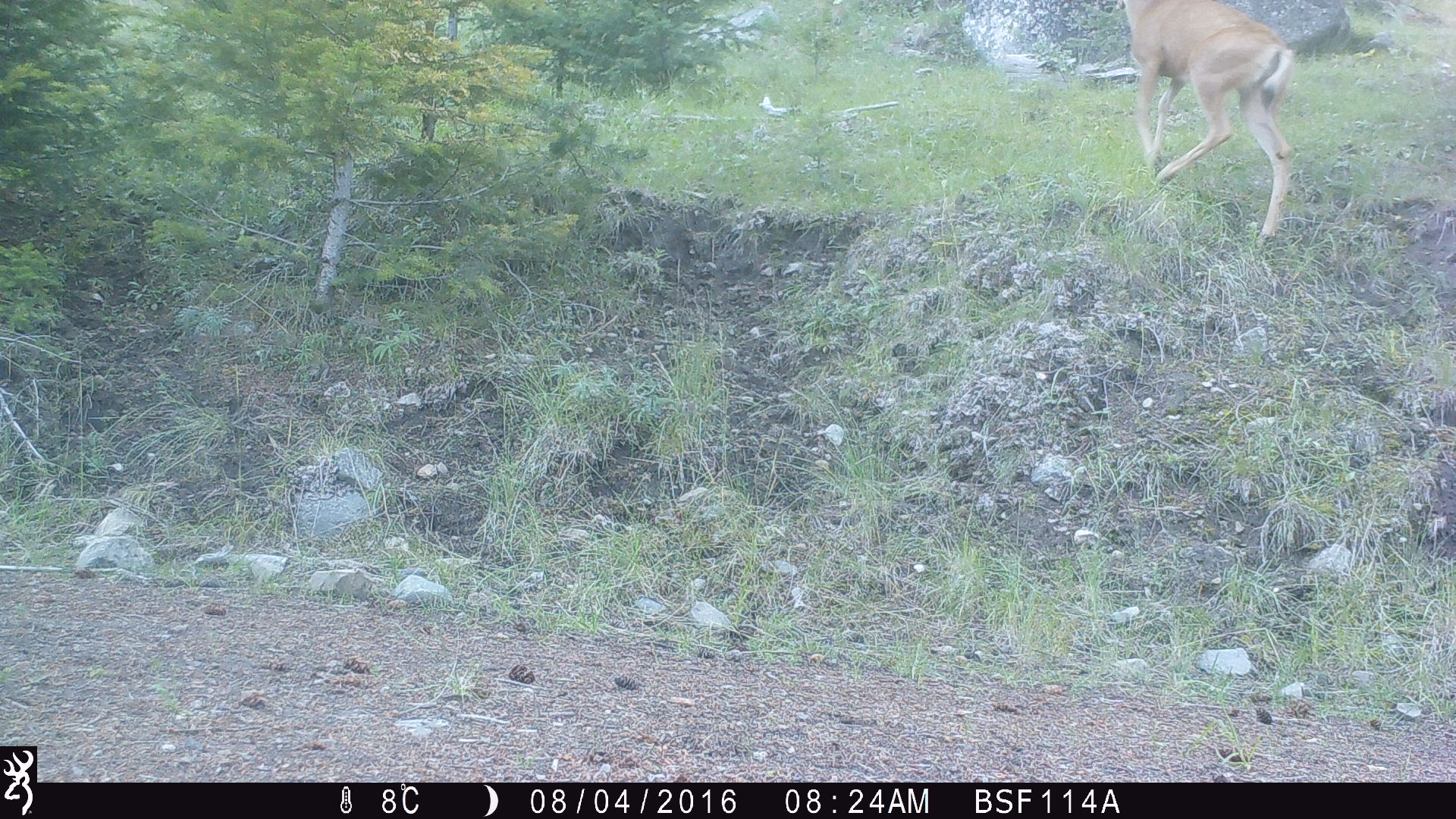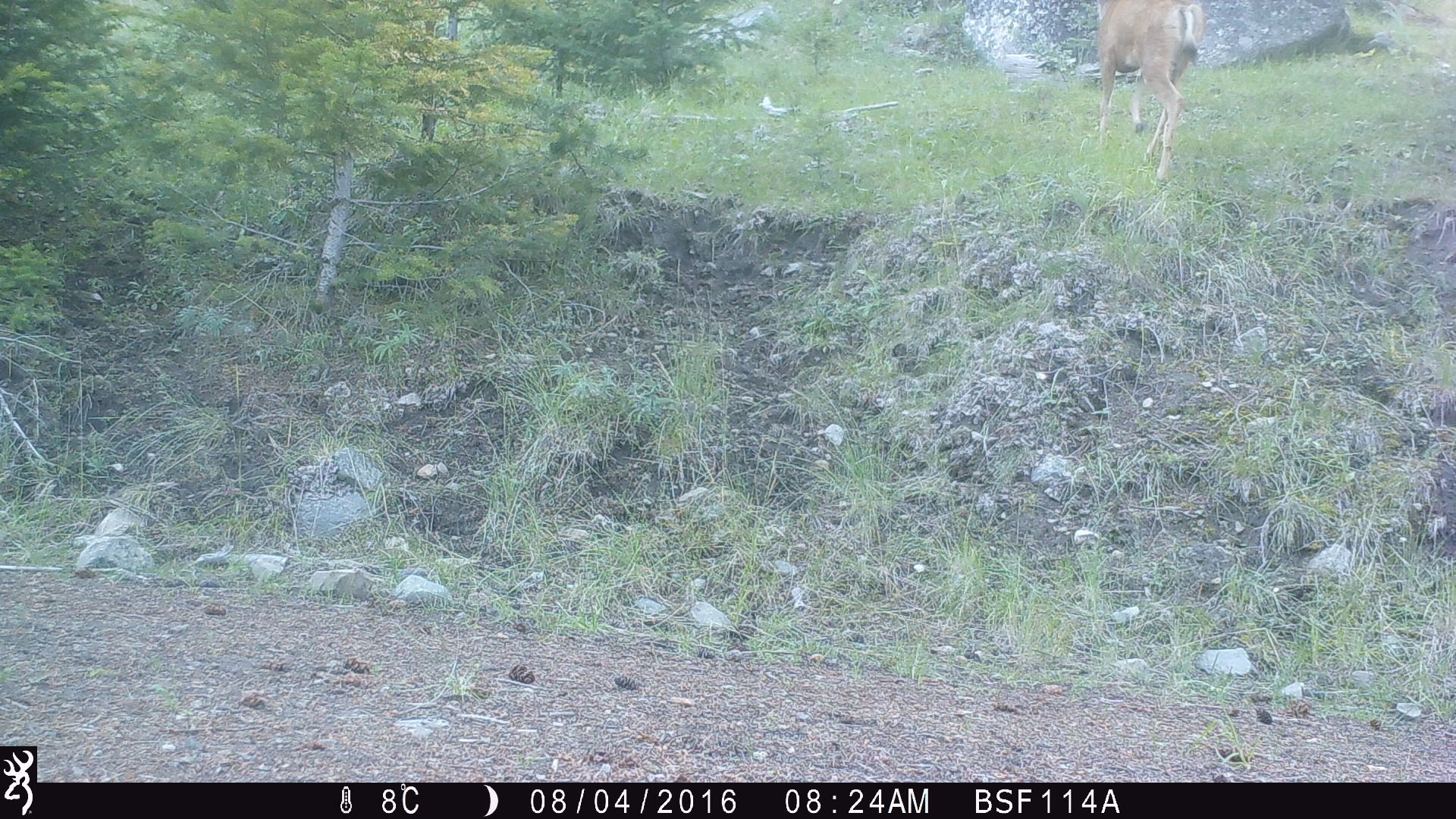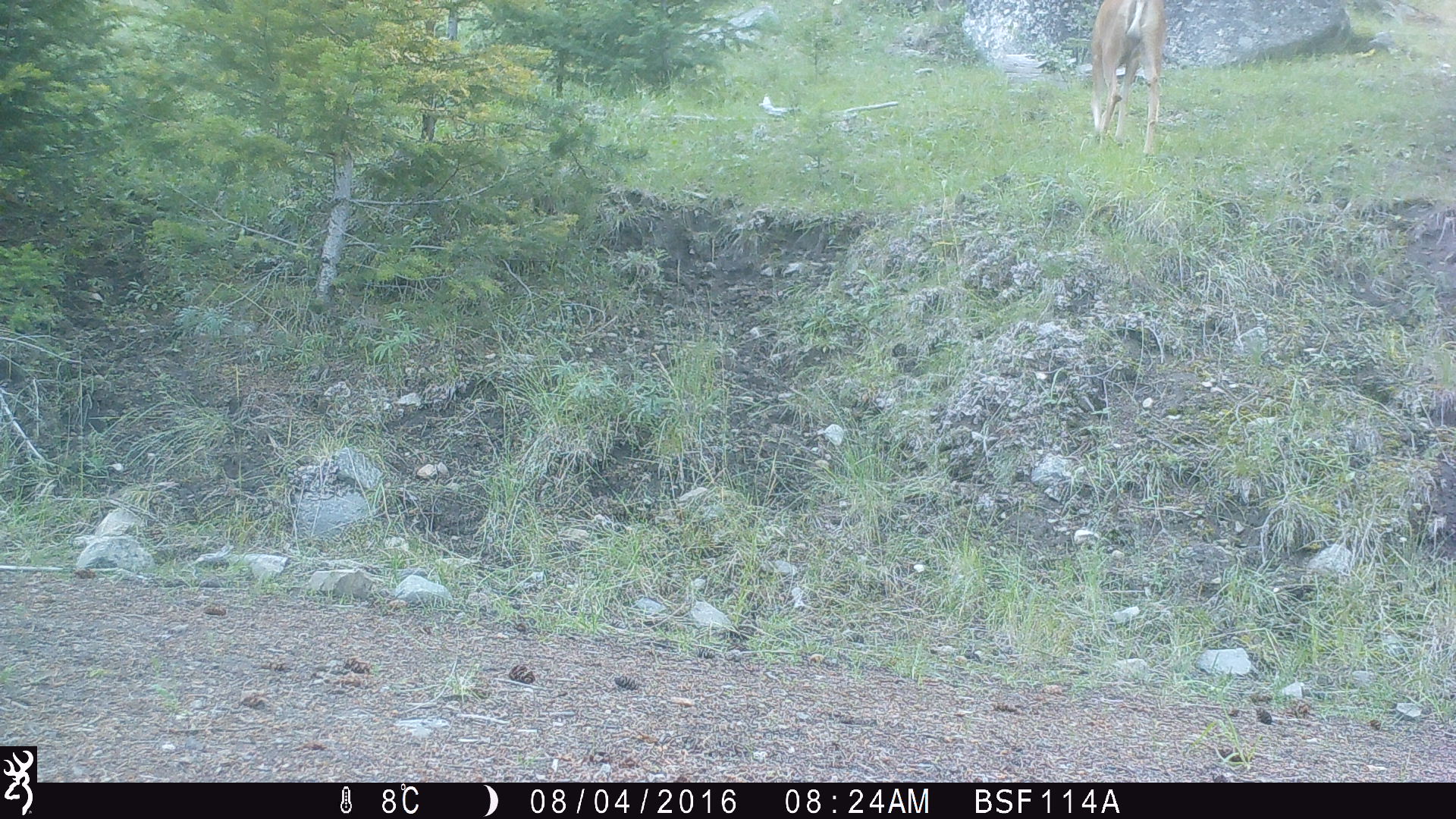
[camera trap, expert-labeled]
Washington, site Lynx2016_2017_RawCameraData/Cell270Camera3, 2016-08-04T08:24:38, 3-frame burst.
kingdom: Animalia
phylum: Chordata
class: Mammalia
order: Artiodactyla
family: Cervidae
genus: Odocoileus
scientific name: Odocoileus hemionus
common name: mule deer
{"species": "Odocoileus hemionus (mule deer)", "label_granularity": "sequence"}